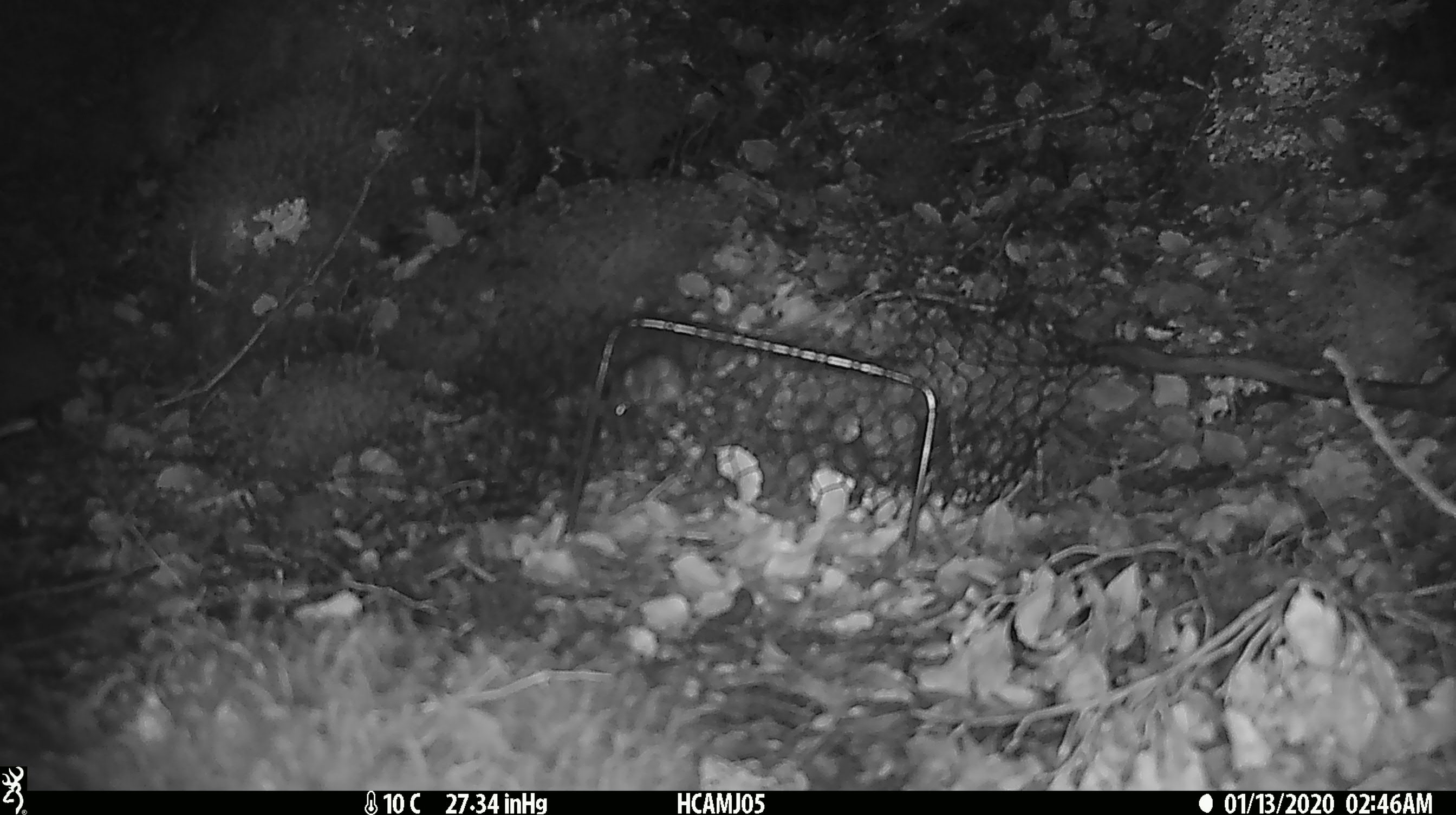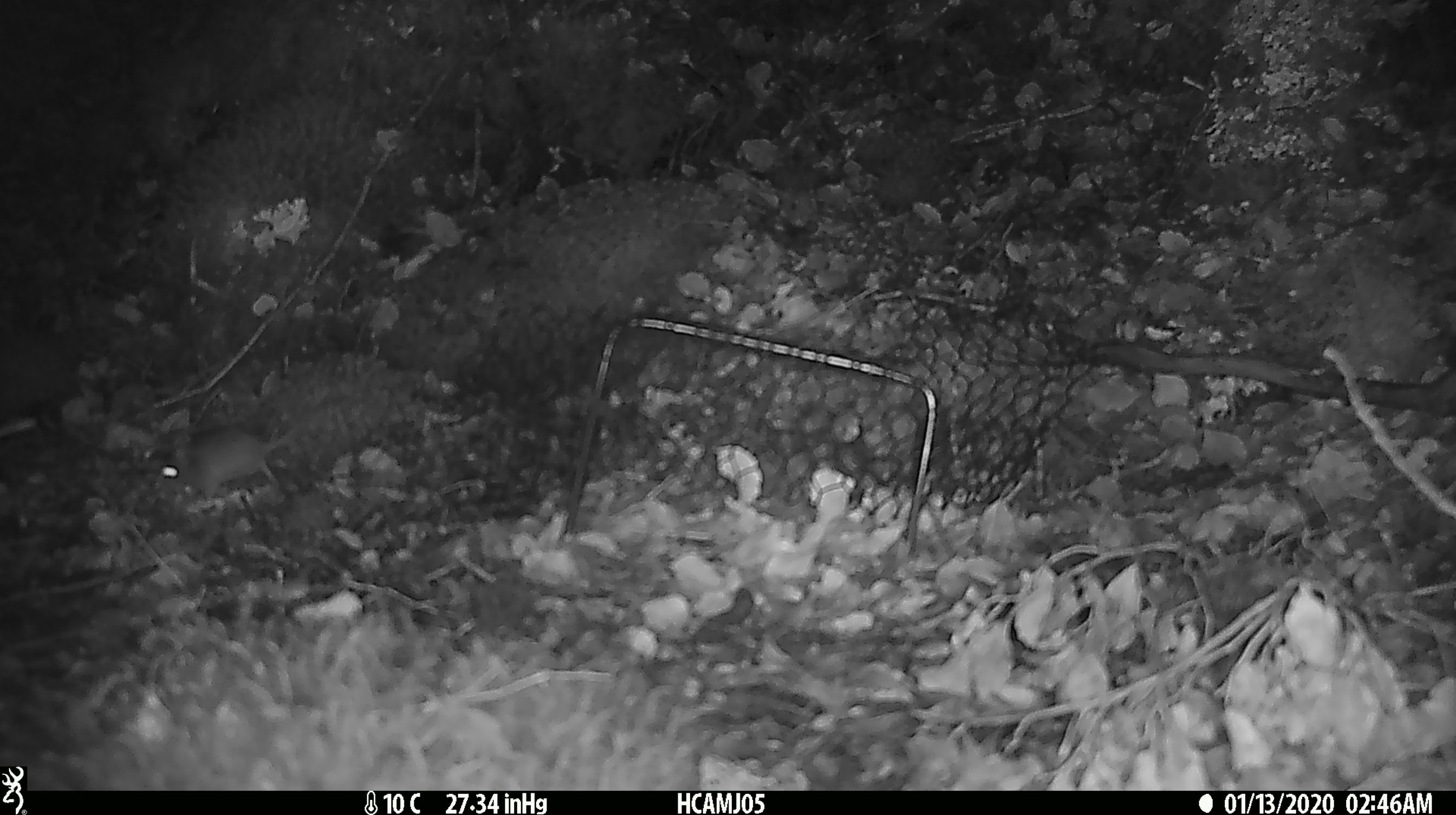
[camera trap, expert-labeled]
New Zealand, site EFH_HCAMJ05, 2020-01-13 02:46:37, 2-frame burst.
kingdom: Animalia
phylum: Chordata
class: Mammalia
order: Rodentia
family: Muridae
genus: Mus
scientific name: Mus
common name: mouse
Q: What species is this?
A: Mouse (Mus).